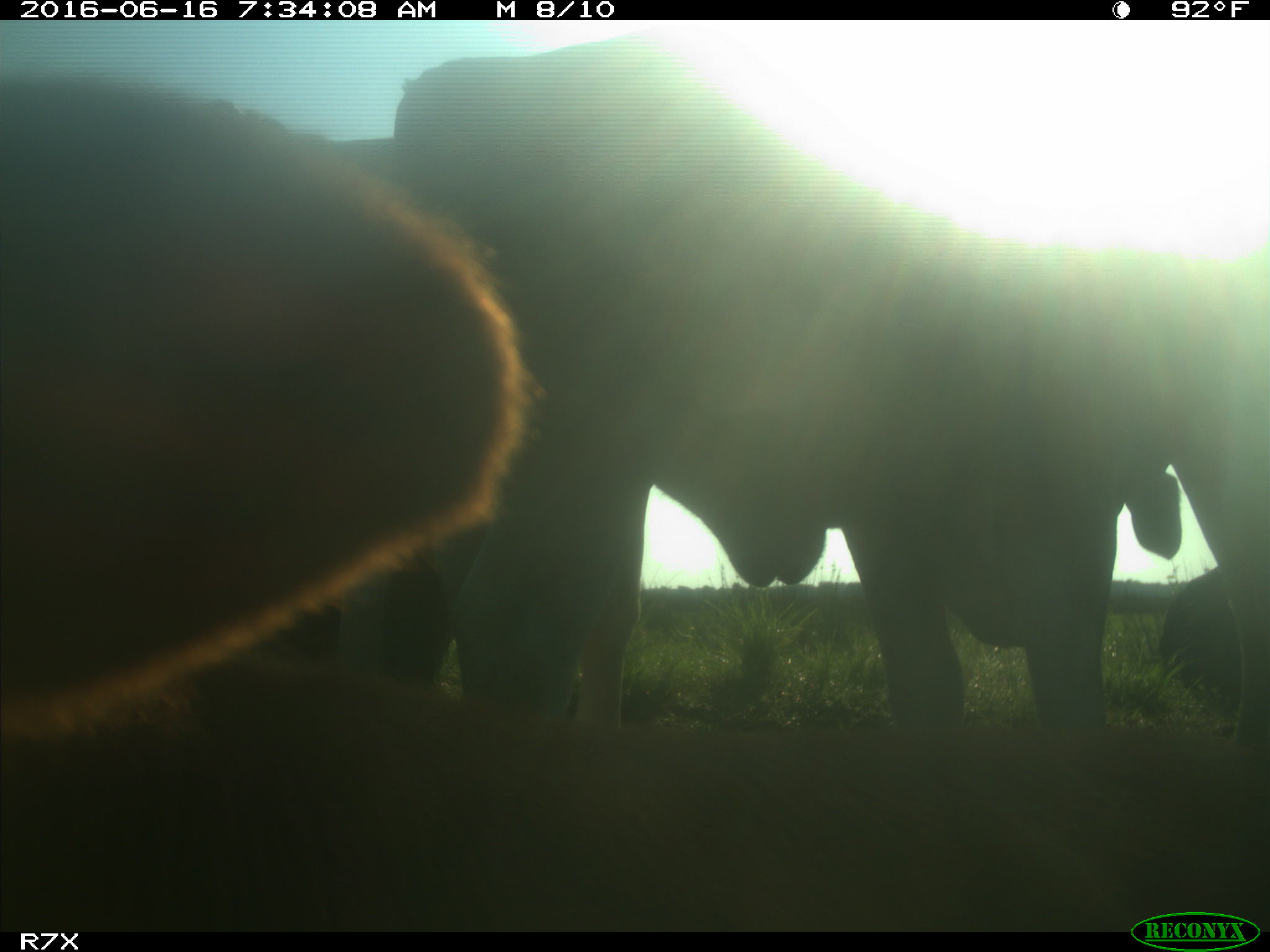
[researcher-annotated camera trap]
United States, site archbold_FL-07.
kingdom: Animalia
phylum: Chordata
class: Mammalia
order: Artiodactyla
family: Bovidae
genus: Bos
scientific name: Bos taurus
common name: domestic cow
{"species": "Bos taurus (domestic cow)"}